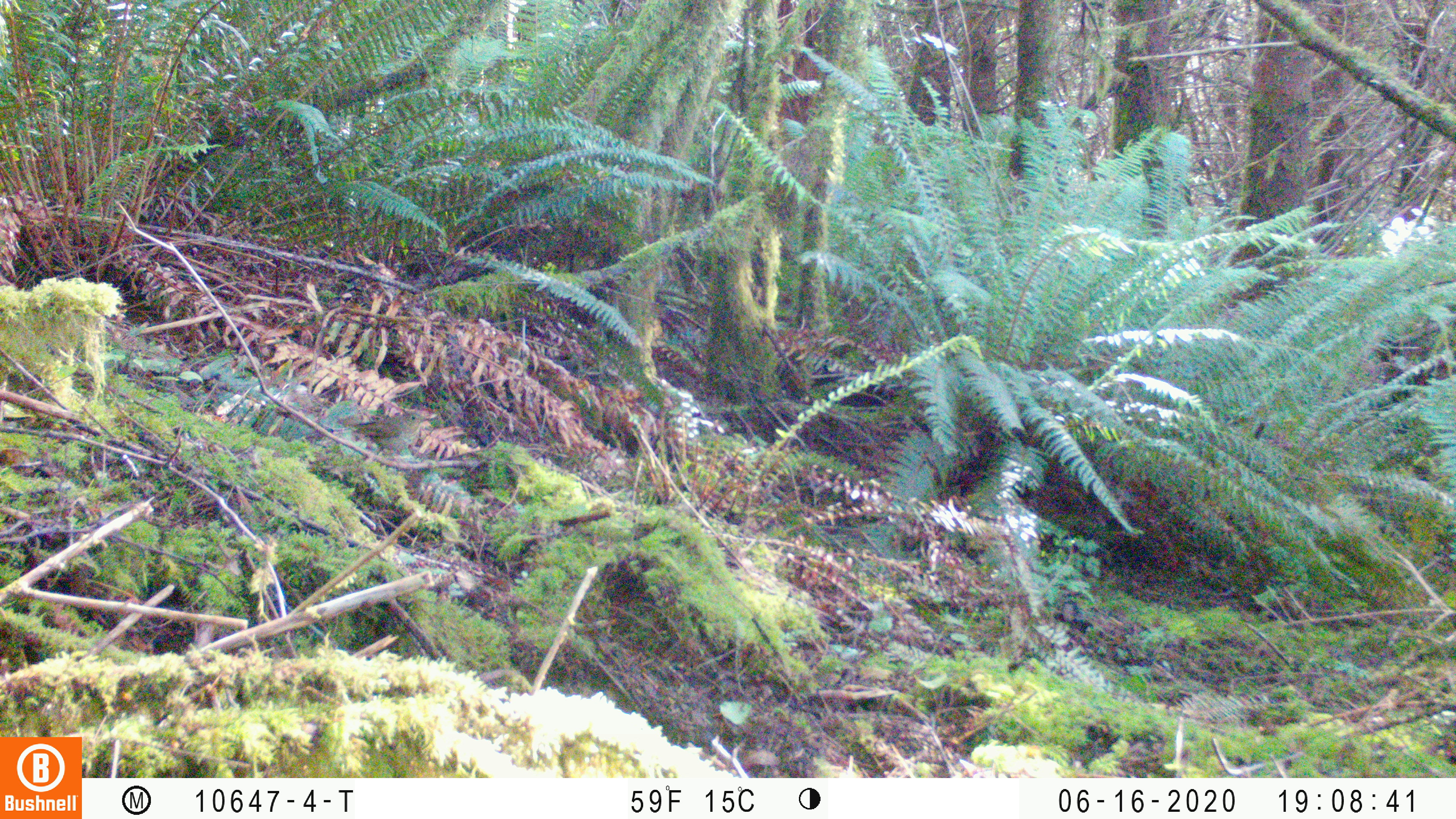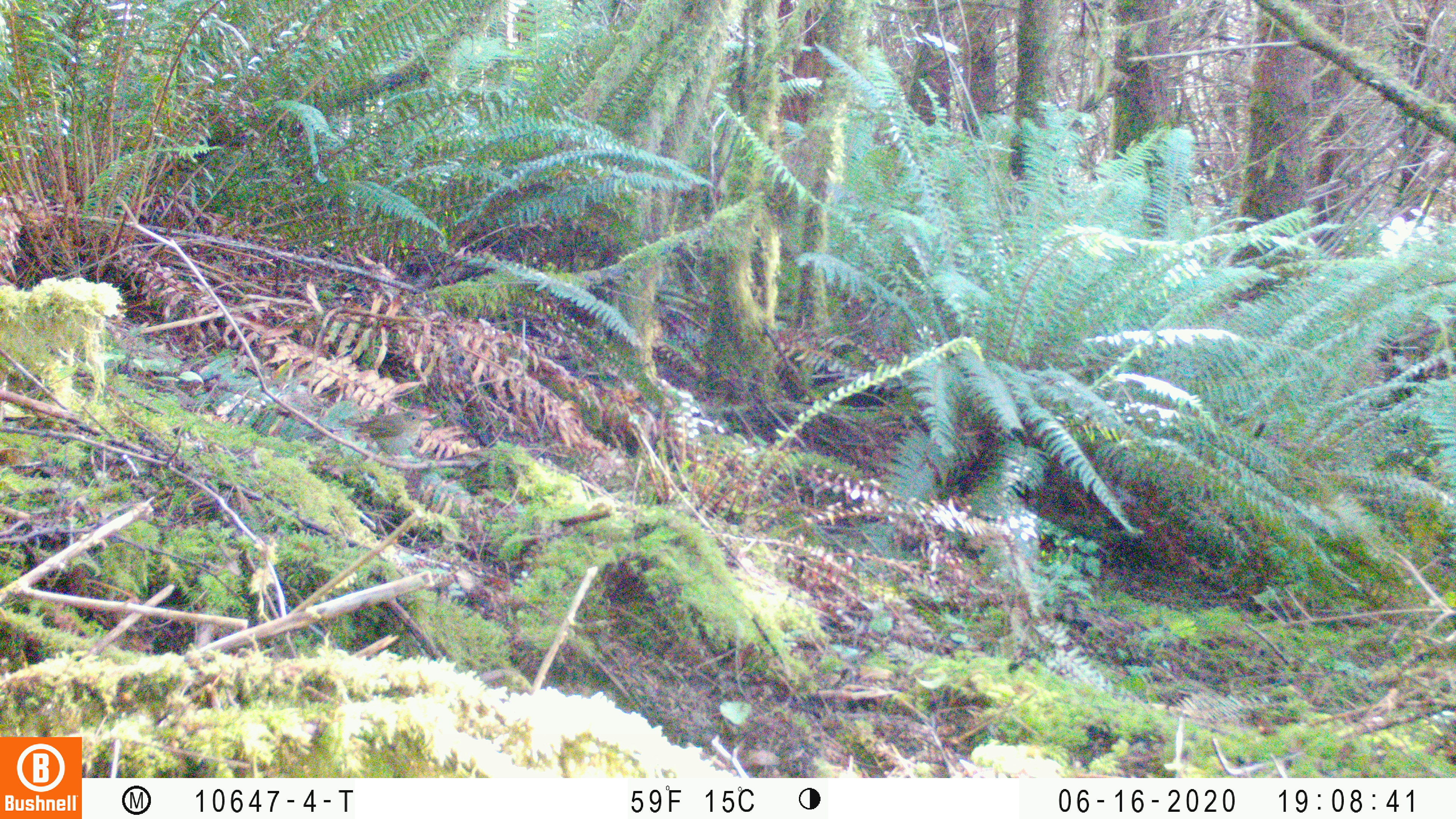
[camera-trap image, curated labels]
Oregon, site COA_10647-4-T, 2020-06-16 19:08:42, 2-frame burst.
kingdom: Animalia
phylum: Chordata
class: Aves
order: Passeriformes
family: Turdidae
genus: Catharus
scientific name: Catharus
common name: brown thrushes and nightingale-thrushes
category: catharus species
Catharus species (brown thrushes and nightingale-thrushes) (Catharus).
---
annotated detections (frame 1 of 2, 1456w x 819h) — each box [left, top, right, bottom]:
catharus species: [340, 409, 435, 457]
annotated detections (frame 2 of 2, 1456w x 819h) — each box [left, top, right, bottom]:
catharus species: [336, 403, 437, 457]